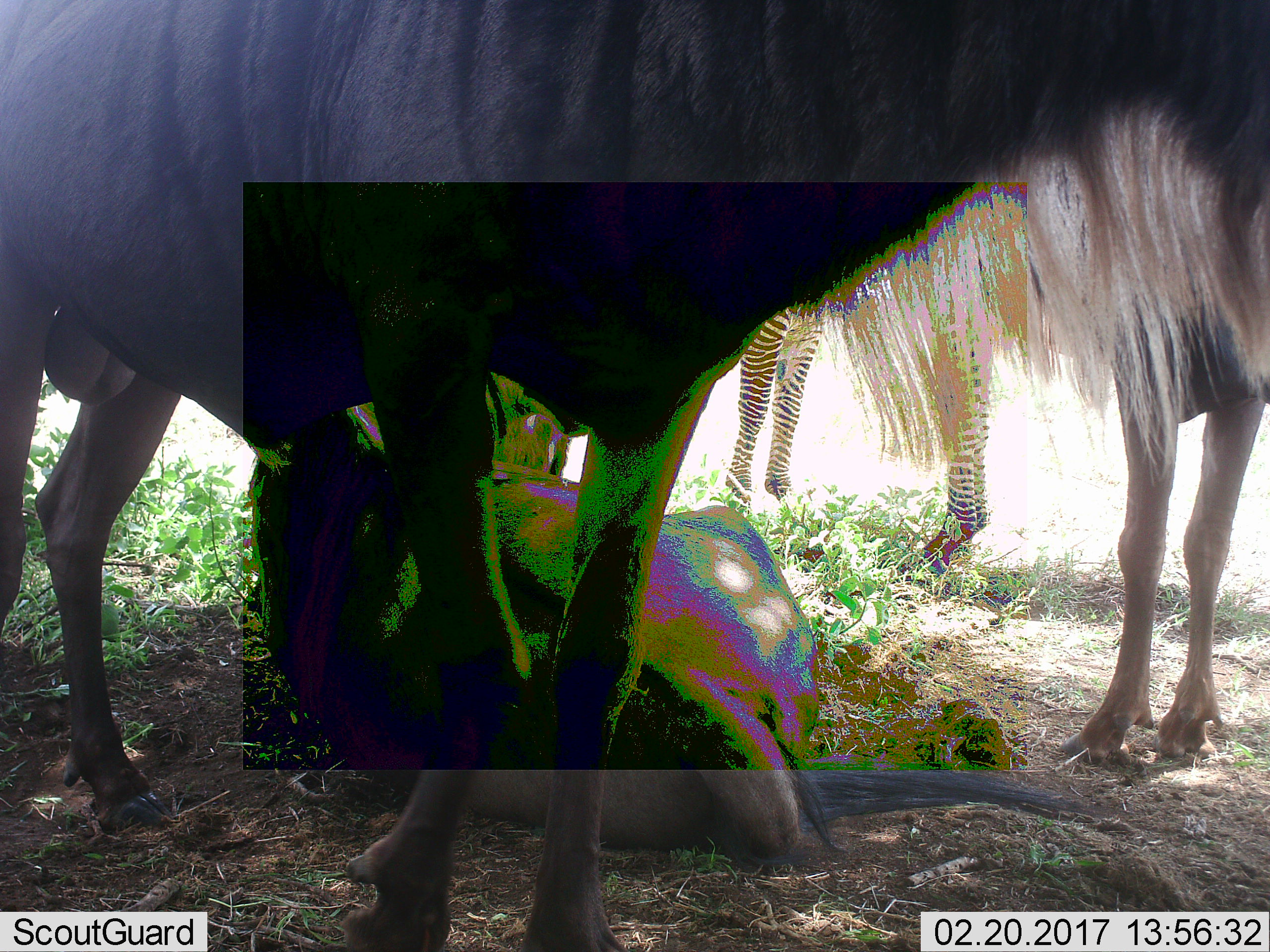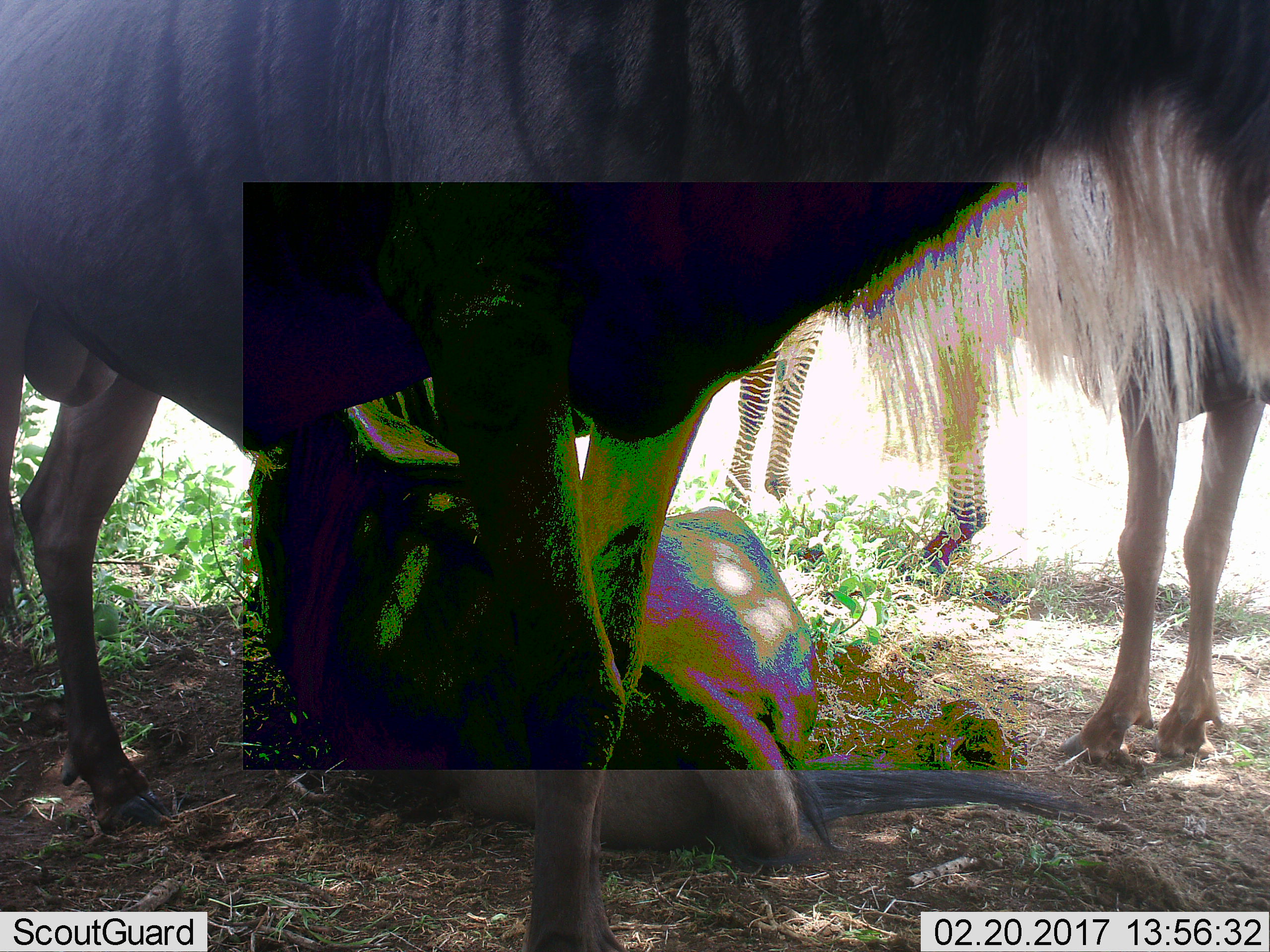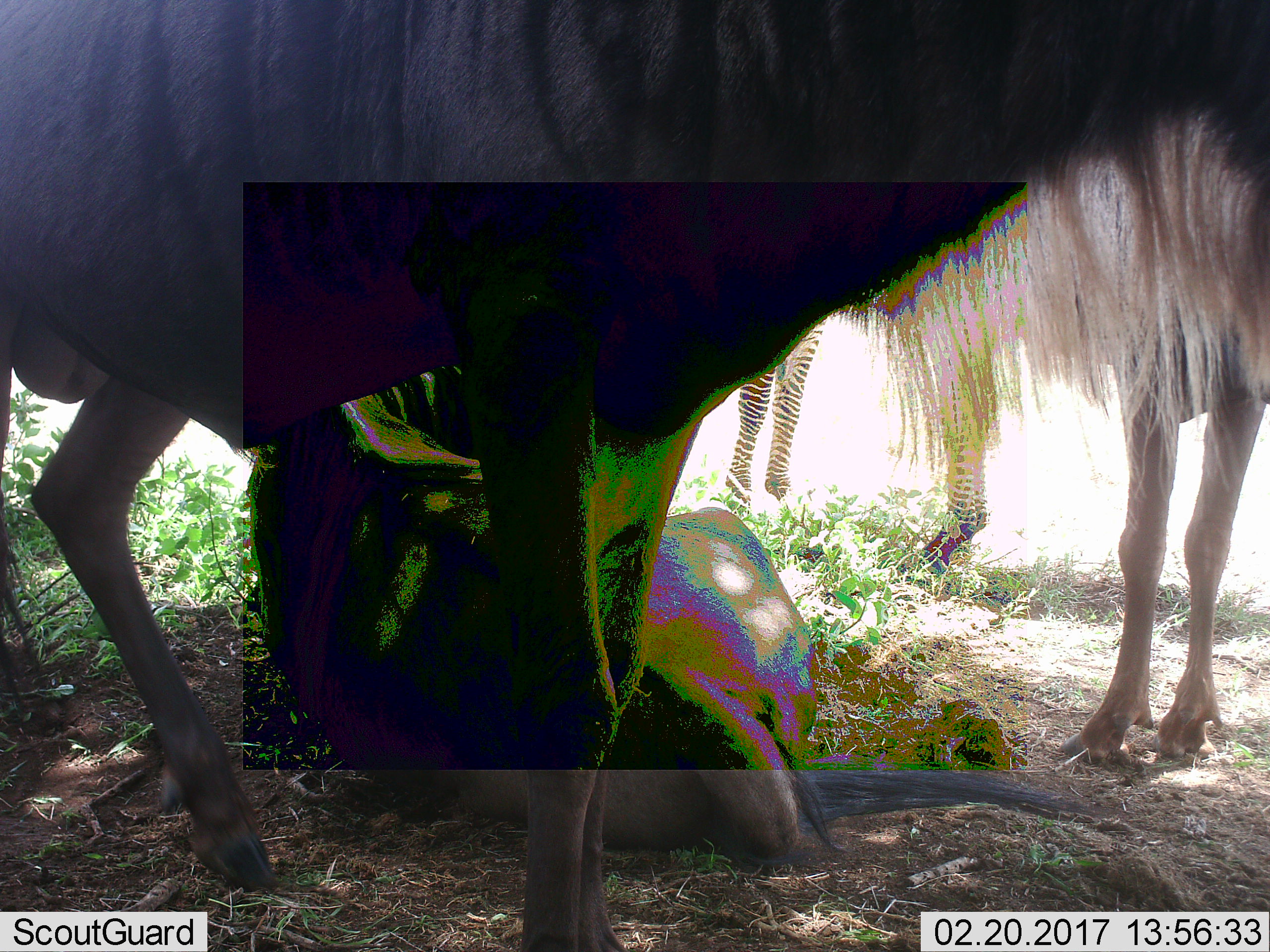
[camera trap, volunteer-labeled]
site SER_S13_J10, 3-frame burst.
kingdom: Animalia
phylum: Chordata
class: Mammalia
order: Artiodactyla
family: Bovidae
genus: Connochaetes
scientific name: Connochaetes taurinus taurinus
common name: blue wildebeest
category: wildebeestblue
Wildebeestblue (blue wildebeest) (Connochaetes taurinus taurinus), count 3. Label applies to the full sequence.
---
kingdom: Animalia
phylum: Chordata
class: Mammalia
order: Perissodactyla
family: Equidae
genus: Equus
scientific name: Equus quagga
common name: plains zebra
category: zebraplains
Zebraplains (plains zebra) (Equus quagga), count 1. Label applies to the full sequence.